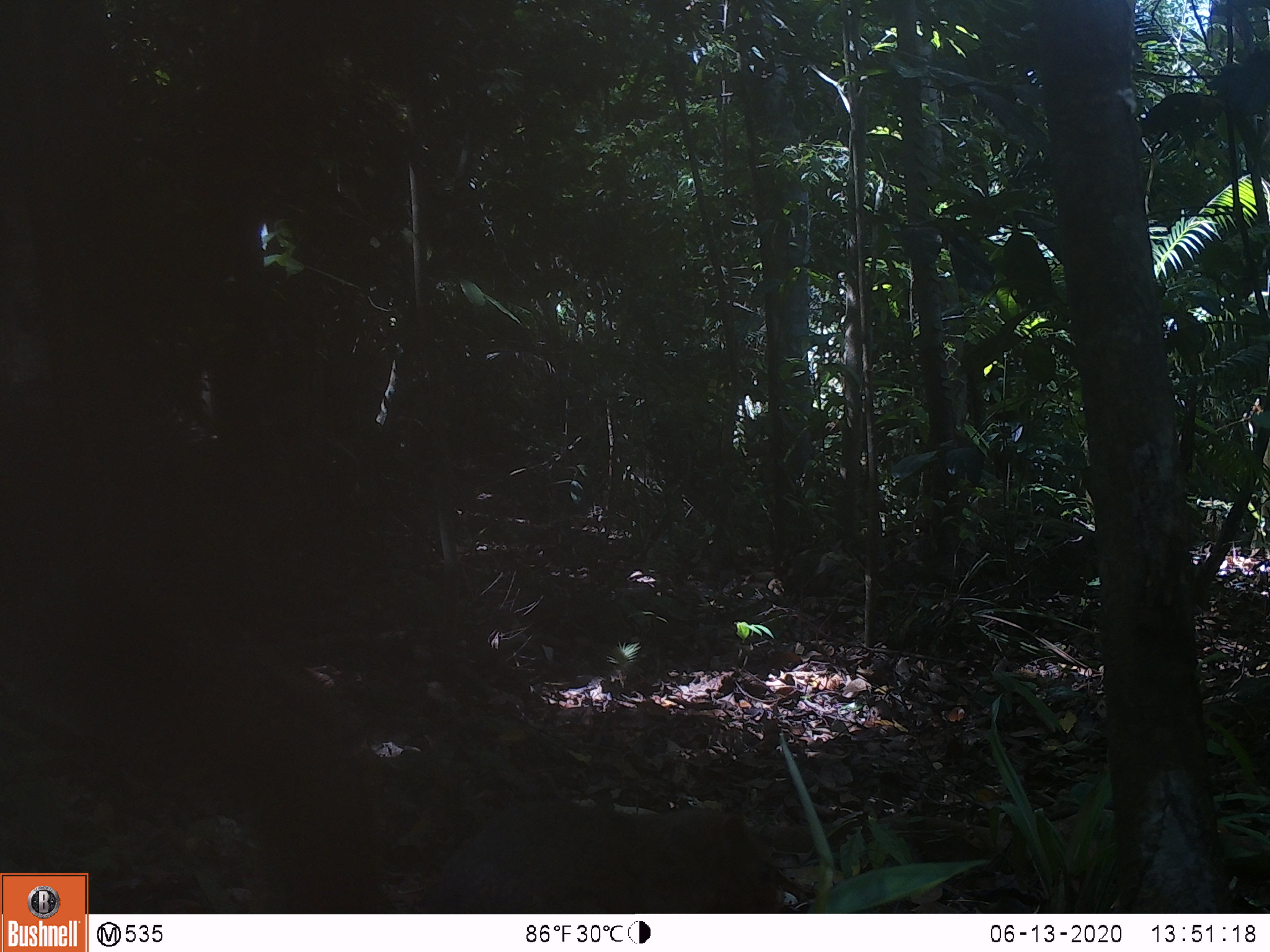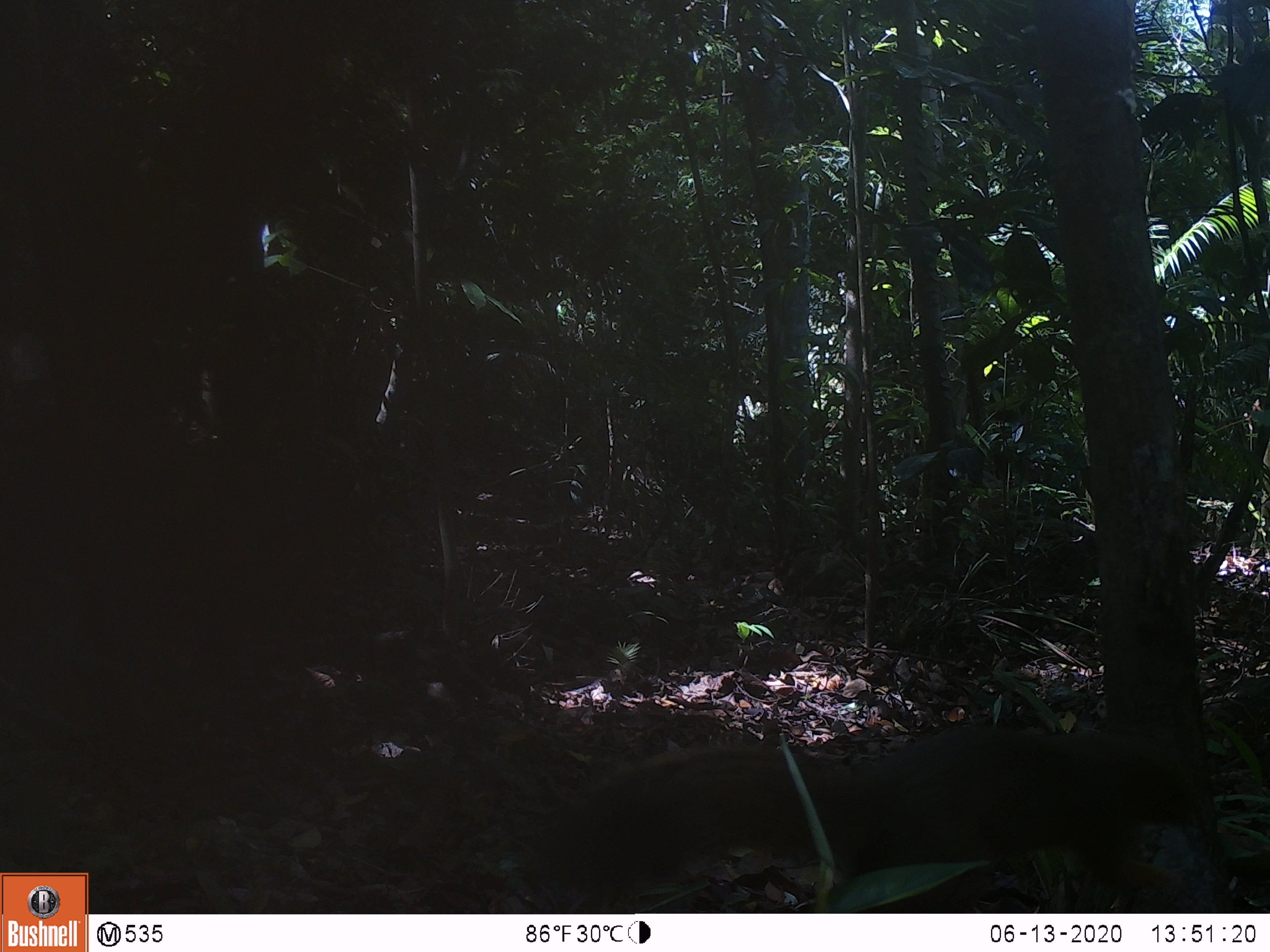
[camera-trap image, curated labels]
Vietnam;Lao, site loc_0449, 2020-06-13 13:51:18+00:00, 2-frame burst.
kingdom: Animalia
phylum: Chordata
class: Mammalia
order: Rodentia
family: Sciuridae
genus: Callosciurus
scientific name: Callosciurus erythraeus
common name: pallas's squirrel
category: pallass squirrel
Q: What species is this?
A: Pallass squirrel (pallas's squirrel) (Callosciurus erythraeus).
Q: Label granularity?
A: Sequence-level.